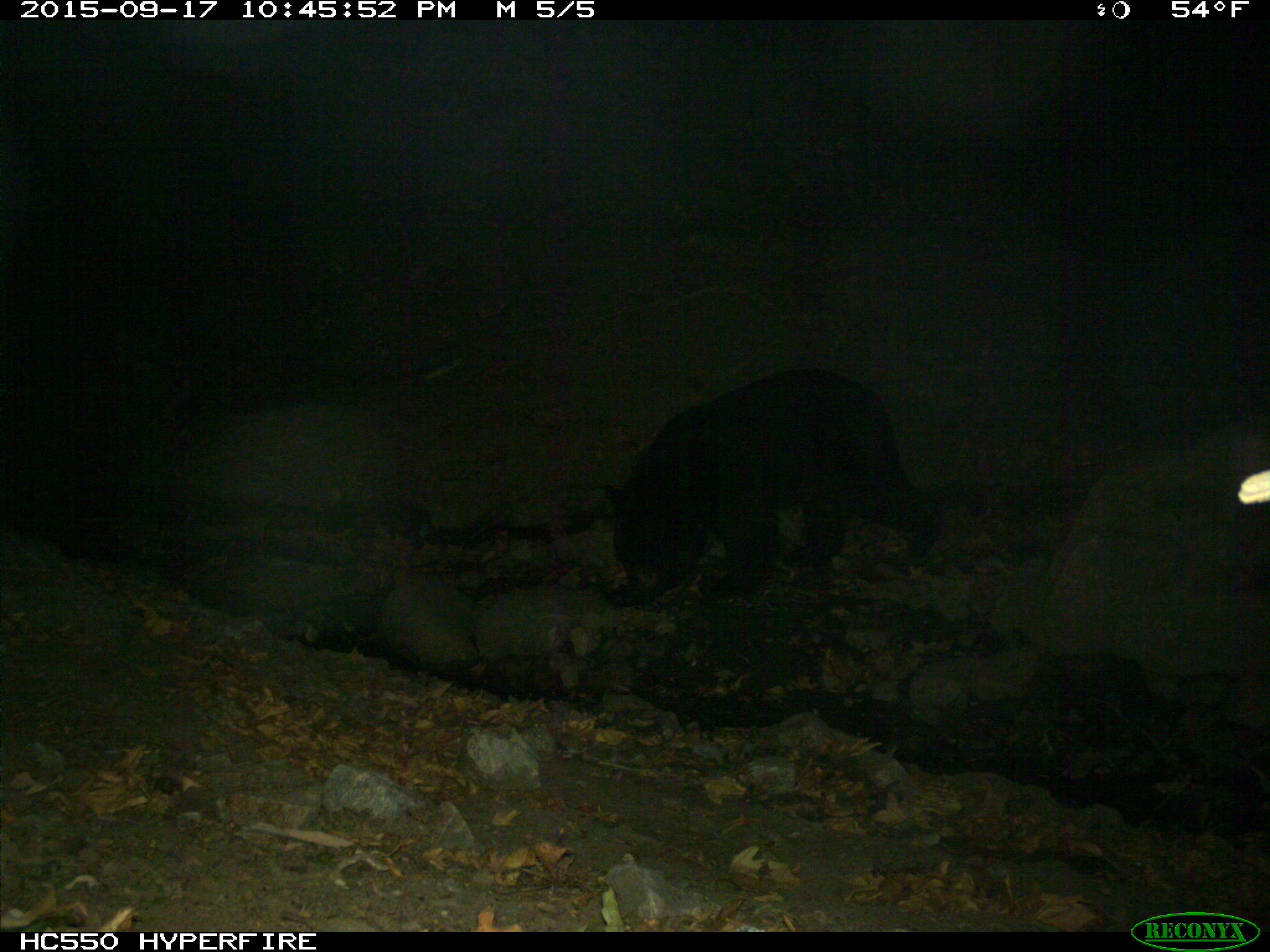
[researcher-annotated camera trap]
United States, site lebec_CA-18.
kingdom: Animalia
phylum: Chordata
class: Mammalia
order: Carnivora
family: Ursidae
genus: Ursus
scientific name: Ursus americanus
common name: american black bear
Ursus americanus (american black bear).